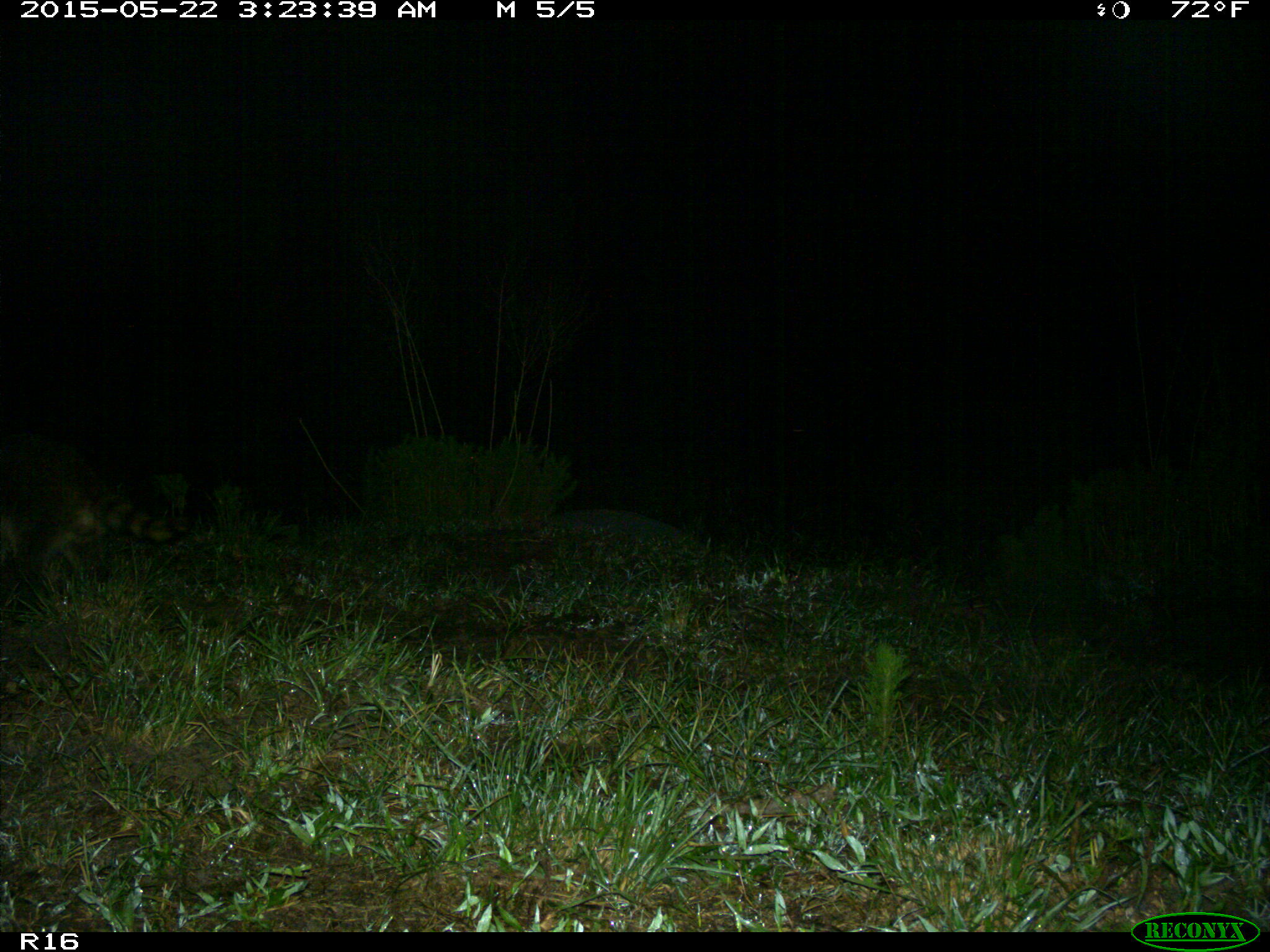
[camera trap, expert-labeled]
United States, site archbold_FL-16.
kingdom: Animalia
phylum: Chordata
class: Mammalia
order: Carnivora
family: Procyonidae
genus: Procyon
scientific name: Procyon lotor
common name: common raccoon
Procyon lotor (common raccoon).